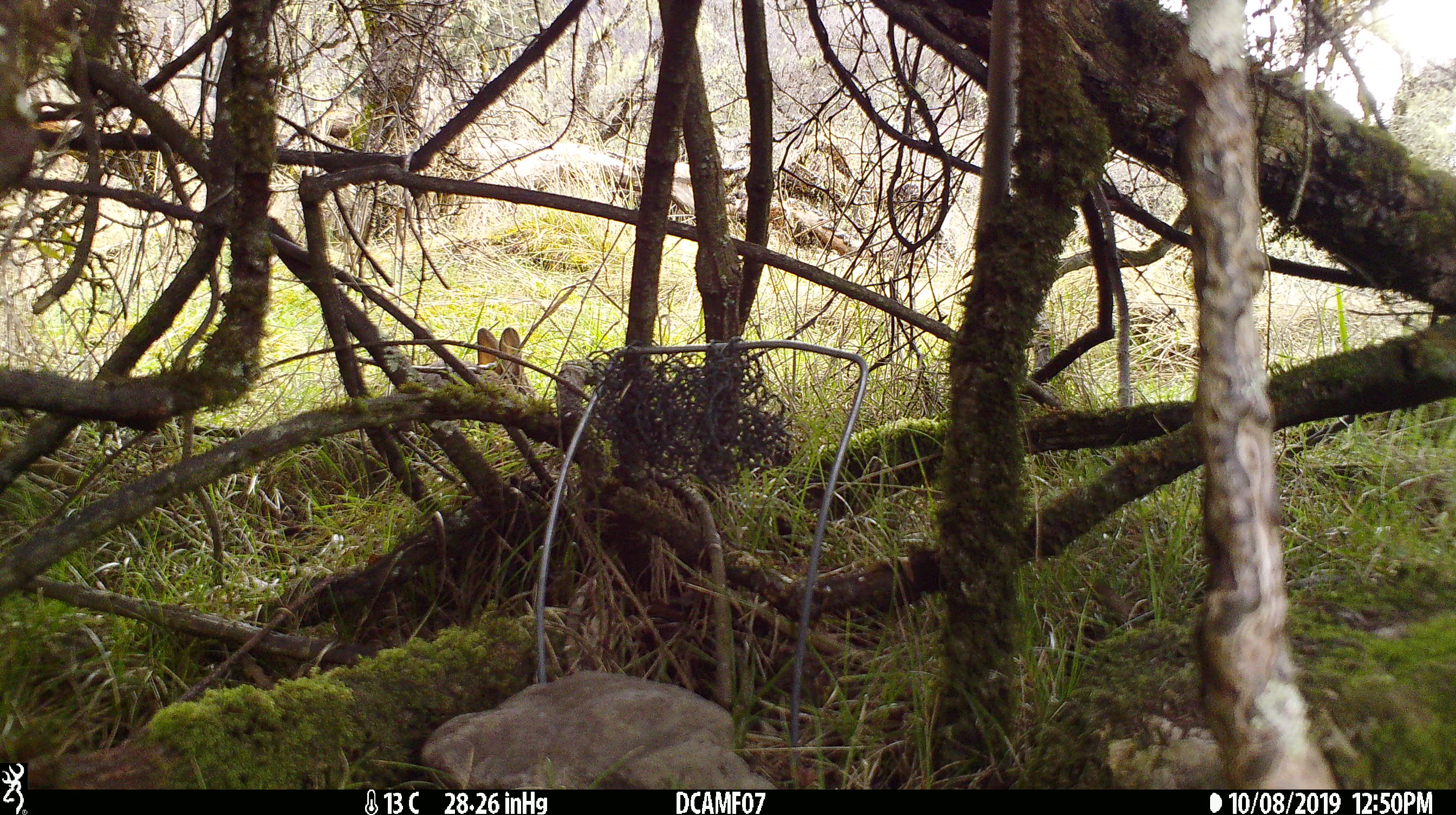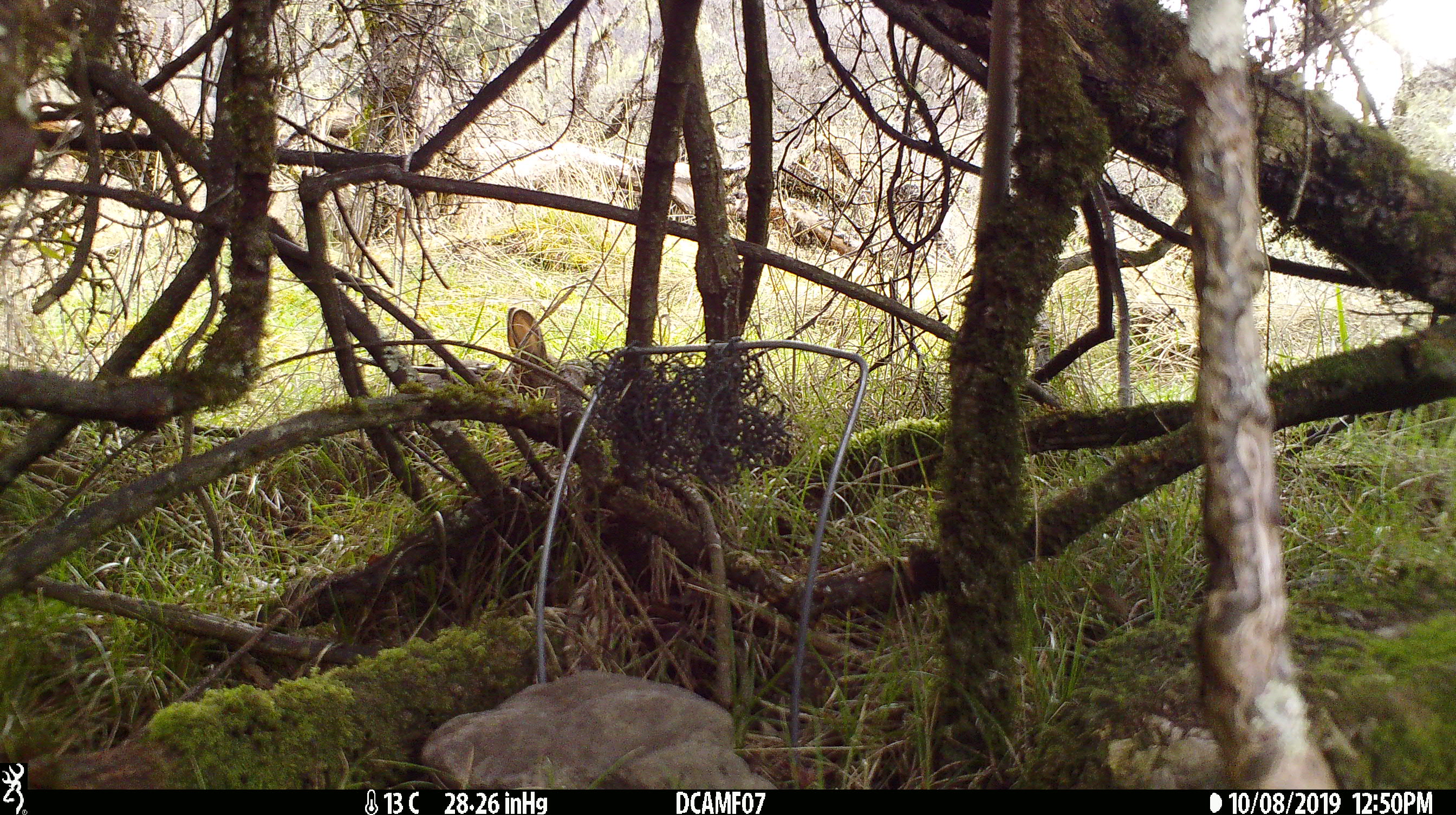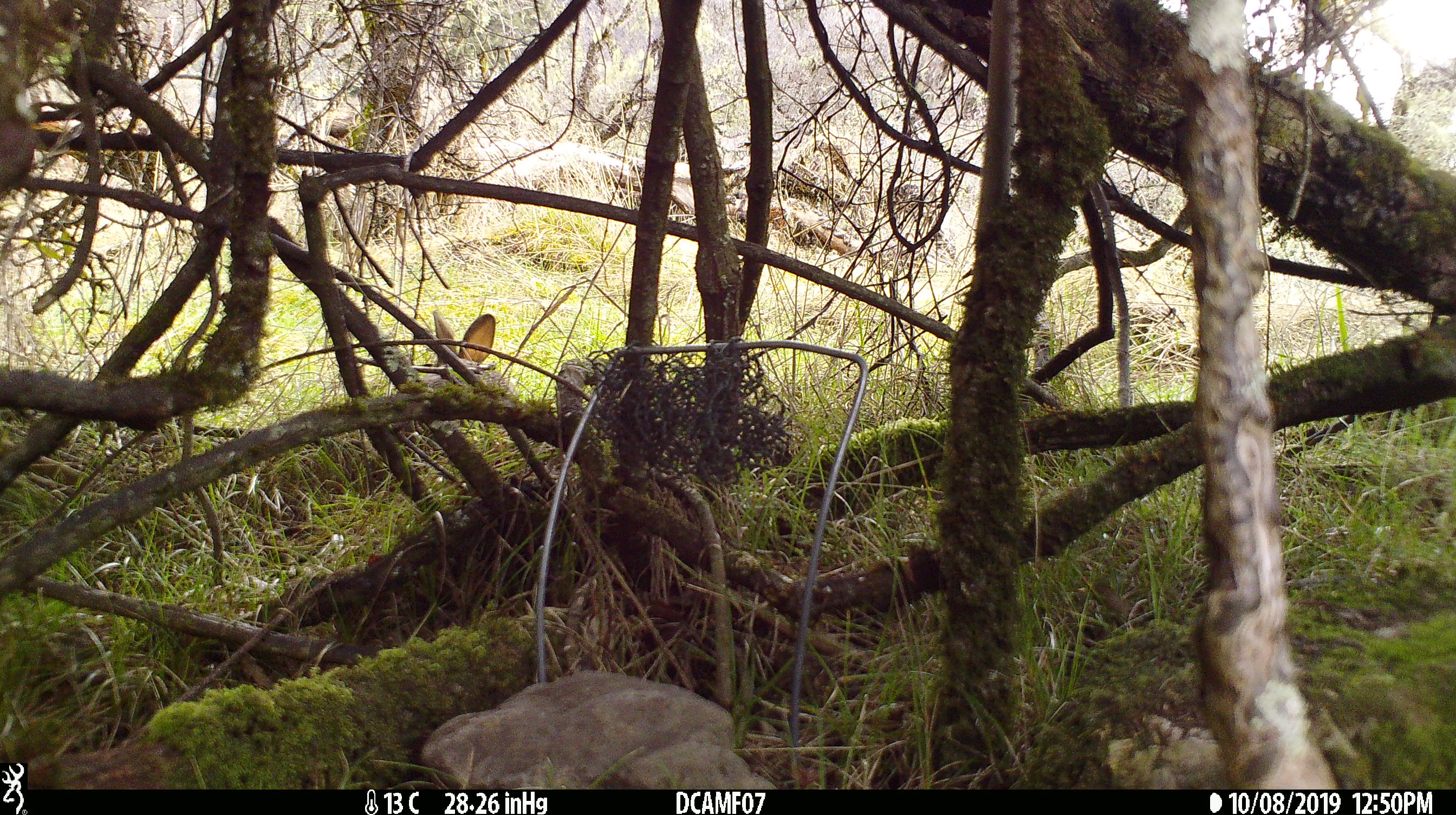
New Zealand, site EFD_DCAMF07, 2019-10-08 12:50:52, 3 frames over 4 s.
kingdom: Animalia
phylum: Chordata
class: Mammalia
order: Lagomorpha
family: Leporidae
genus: Oryctolagus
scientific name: Oryctolagus cuniculus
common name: european rabbit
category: rabbit